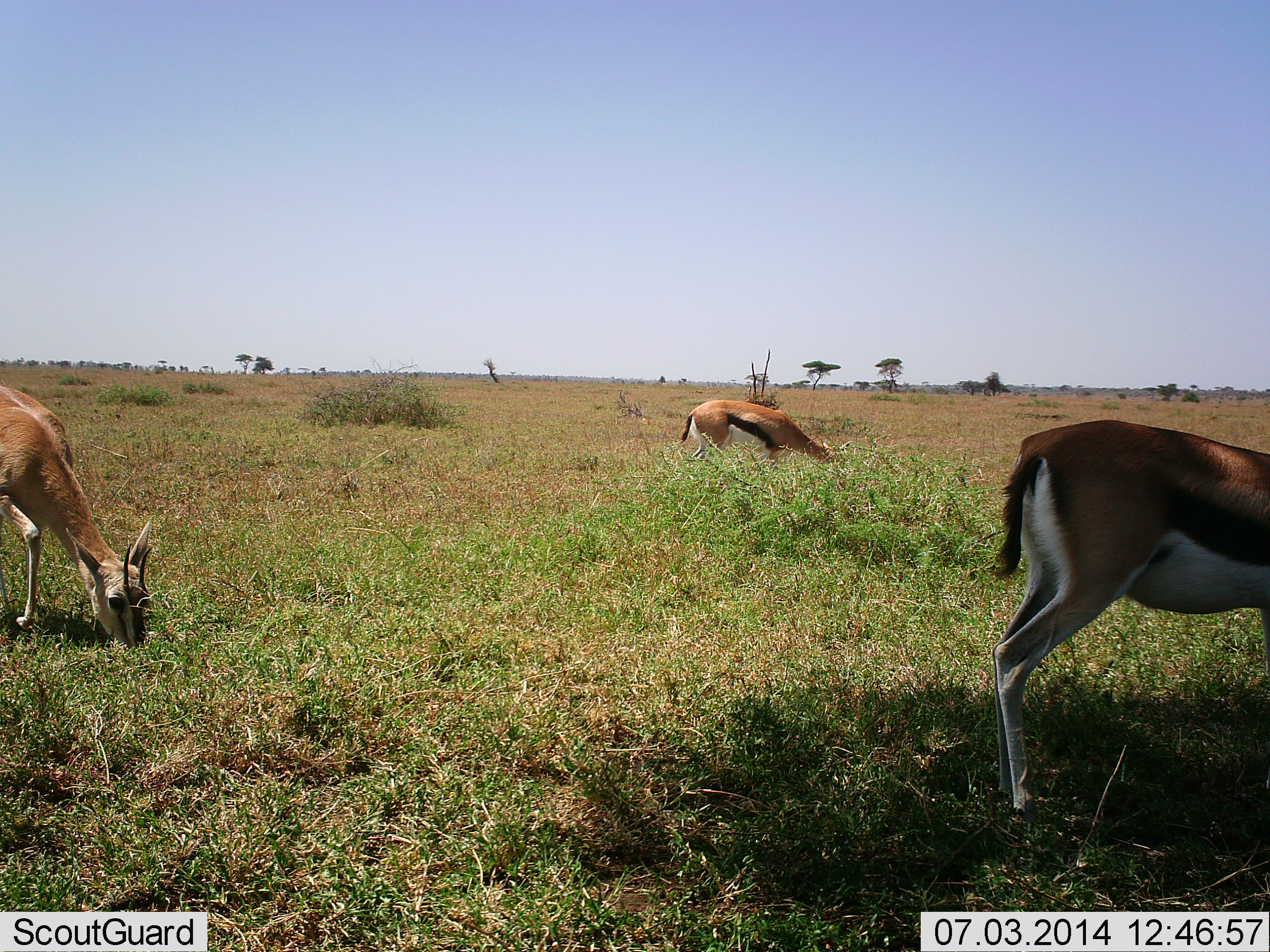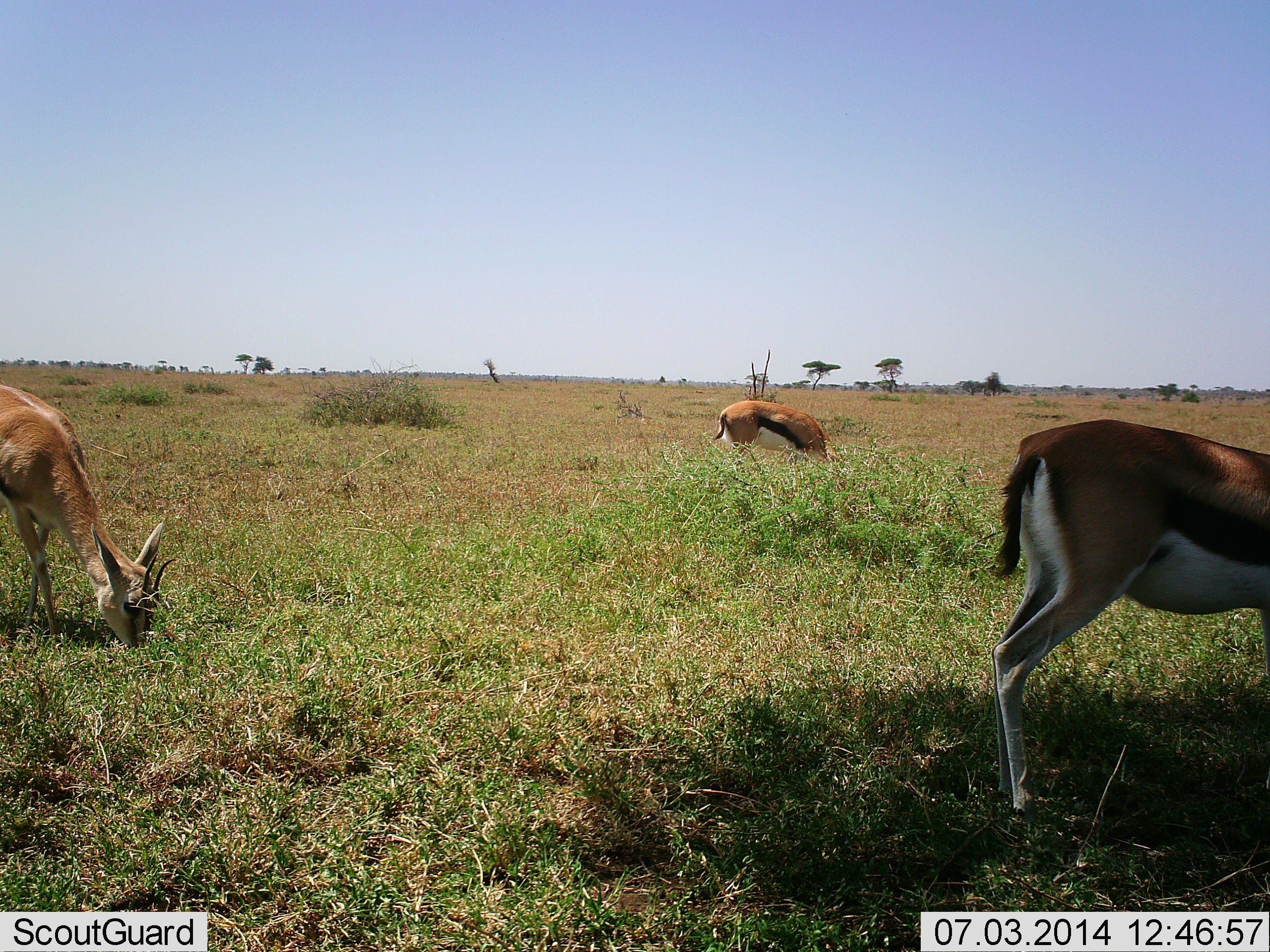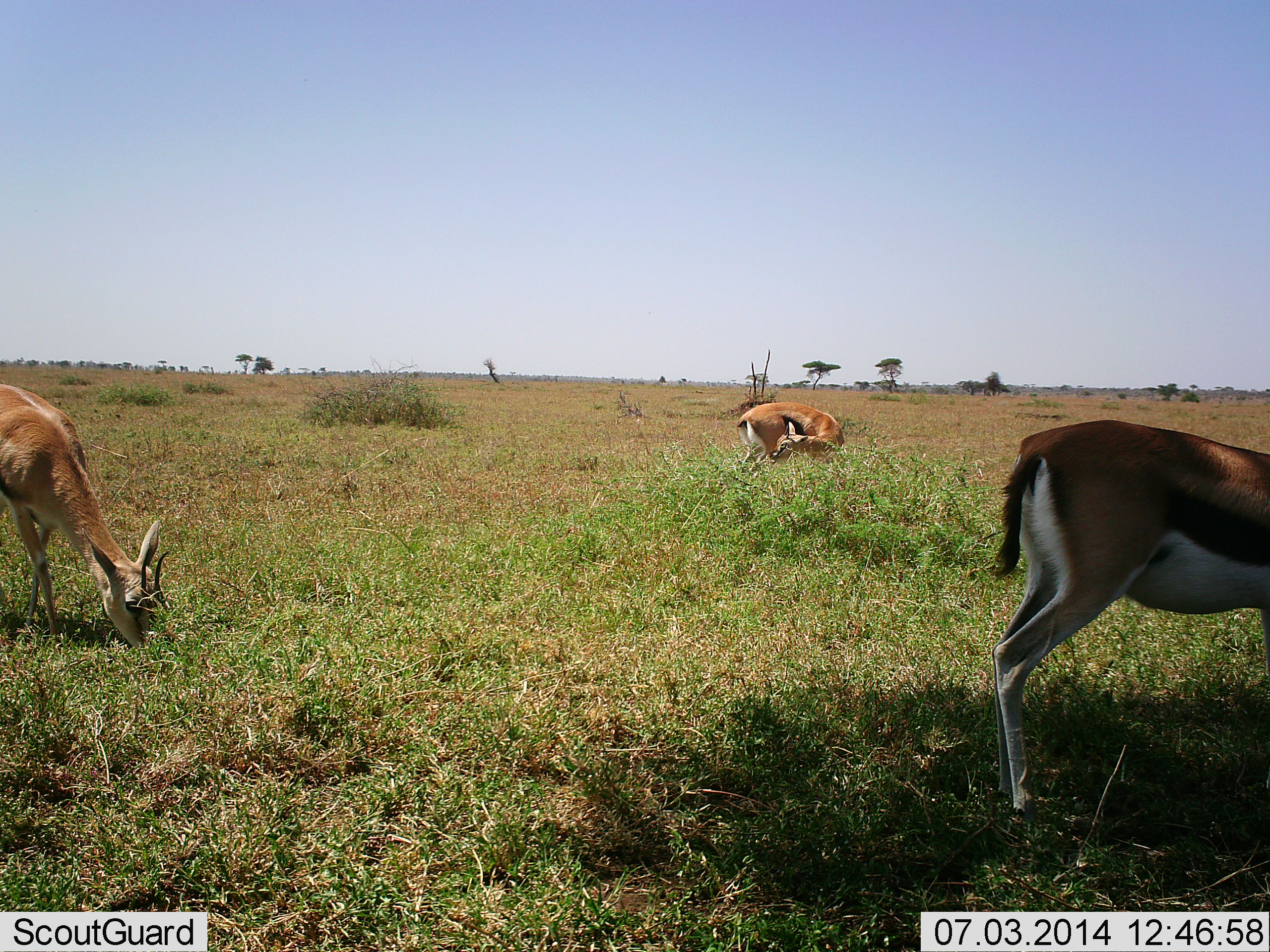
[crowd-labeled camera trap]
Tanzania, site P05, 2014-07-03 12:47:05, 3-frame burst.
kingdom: Animalia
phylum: Chordata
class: Mammalia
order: Artiodactyla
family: Bovidae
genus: Eudorcas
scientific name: Eudorcas thomsonii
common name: thomson's gazelle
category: gazellethomsons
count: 3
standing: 18%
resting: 0%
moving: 0%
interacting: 0%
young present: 0%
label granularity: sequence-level